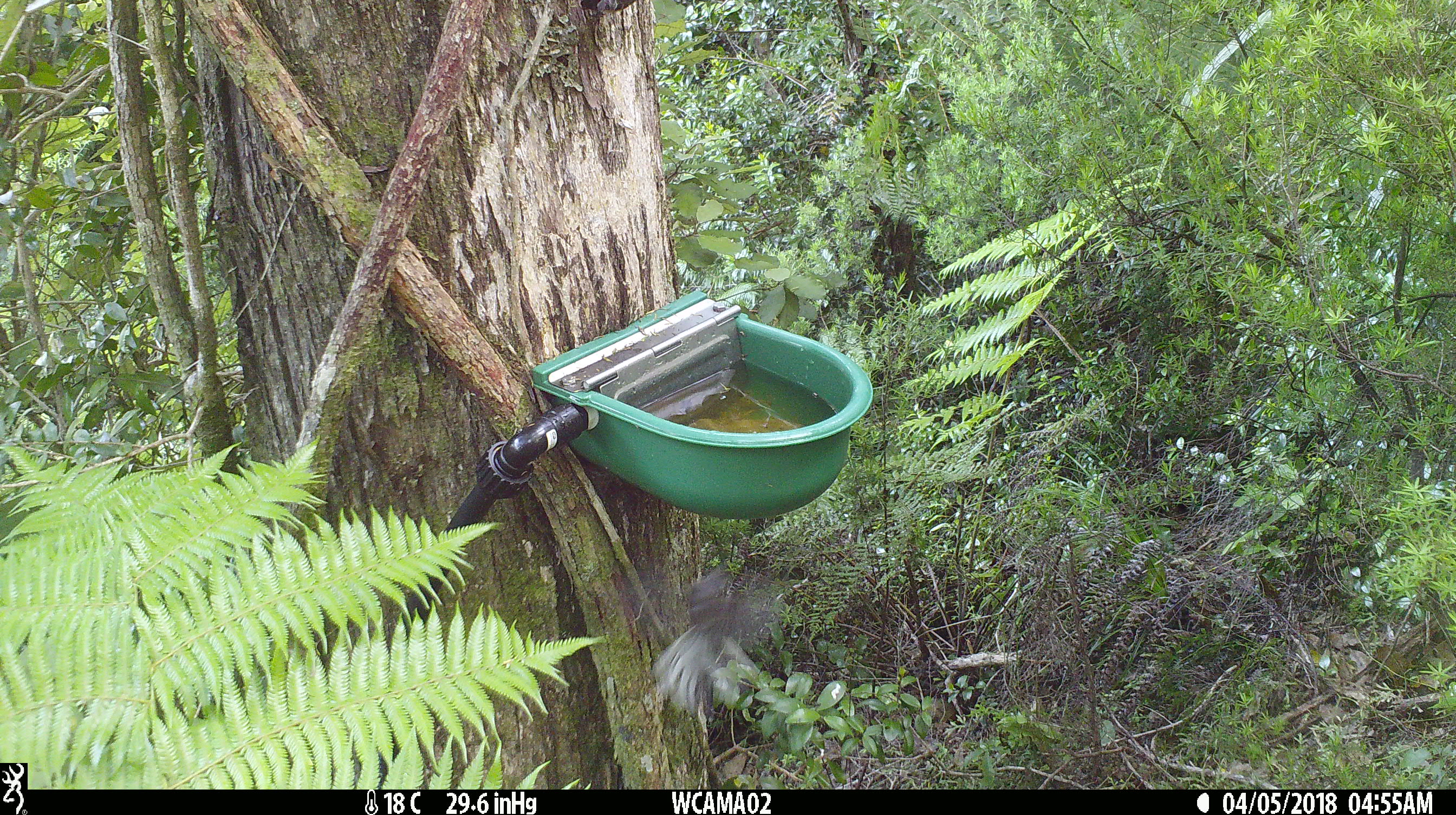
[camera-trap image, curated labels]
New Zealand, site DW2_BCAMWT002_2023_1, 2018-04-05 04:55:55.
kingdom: Animalia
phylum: Chordata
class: Aves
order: Passeriformes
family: Rhipiduridae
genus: Rhipidura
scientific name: Rhipidura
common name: fantails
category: fantail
Fantail (fantails) (Rhipidura).